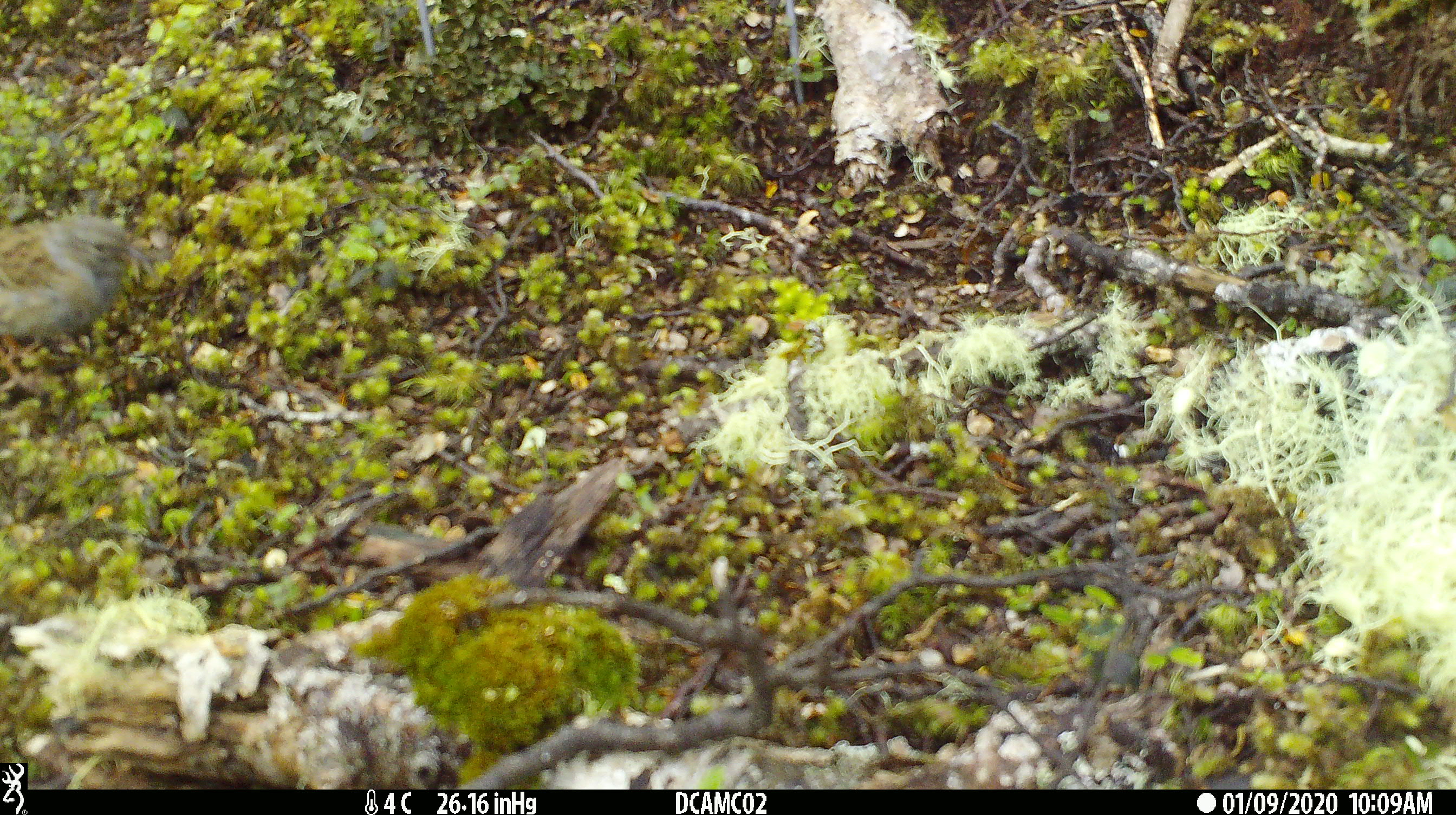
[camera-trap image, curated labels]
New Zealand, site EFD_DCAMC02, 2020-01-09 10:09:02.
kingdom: Animalia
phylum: Chordata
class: Aves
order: Passeriformes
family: Prunellidae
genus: Prunella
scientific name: Prunella modularis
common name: dunnock